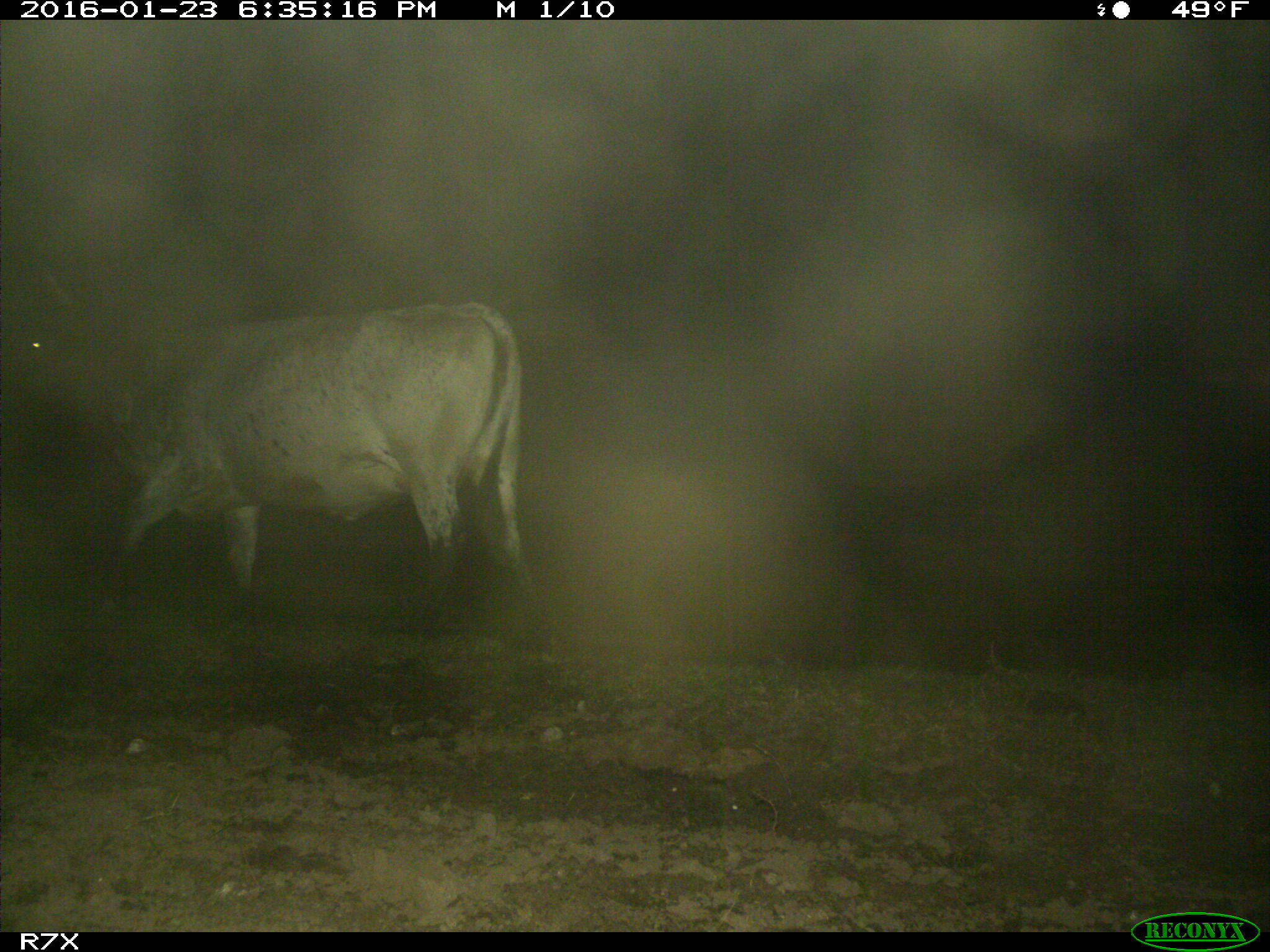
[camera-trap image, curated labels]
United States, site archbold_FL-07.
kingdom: Animalia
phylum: Chordata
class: Mammalia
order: Artiodactyla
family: Bovidae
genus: Bos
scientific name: Bos taurus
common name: domestic cow